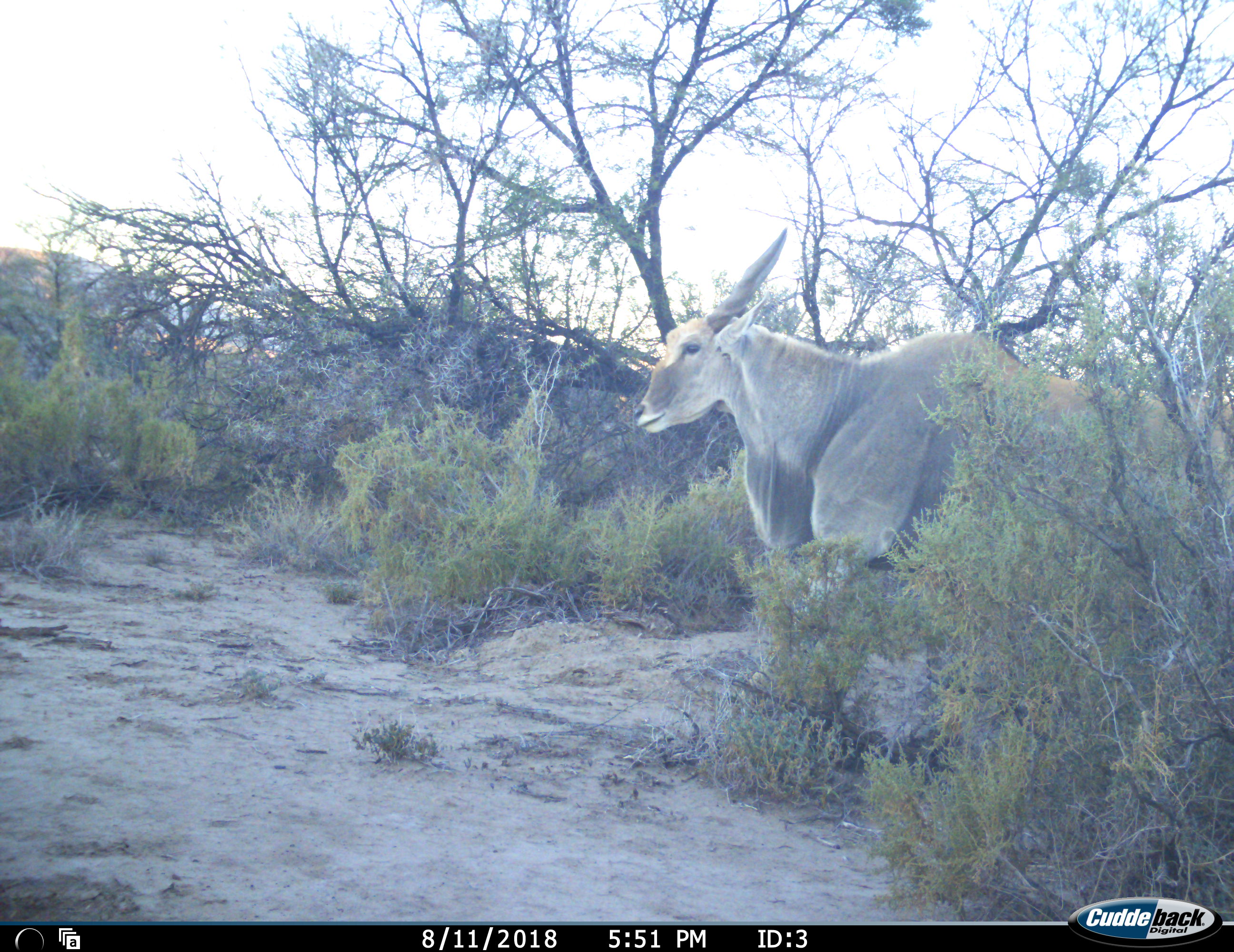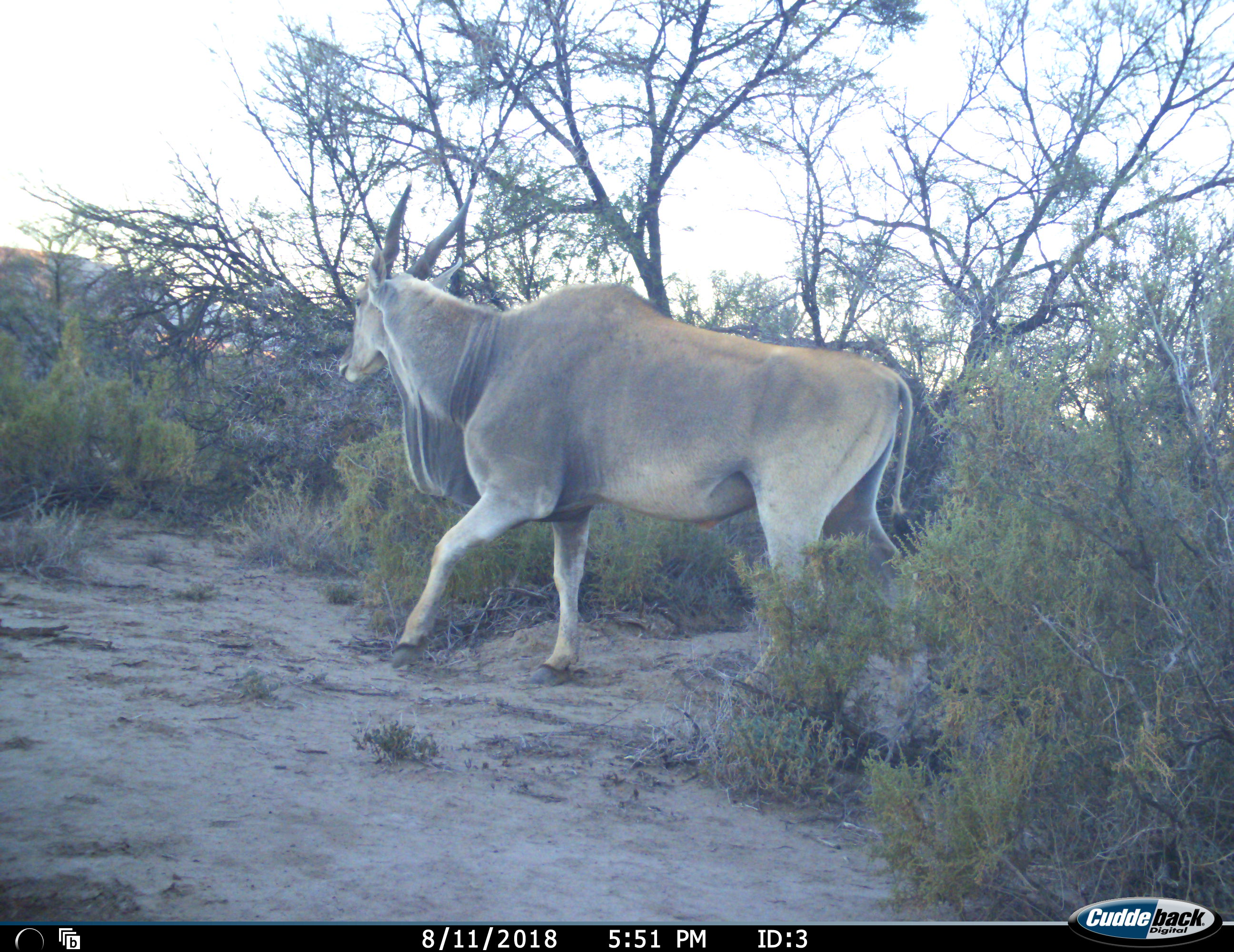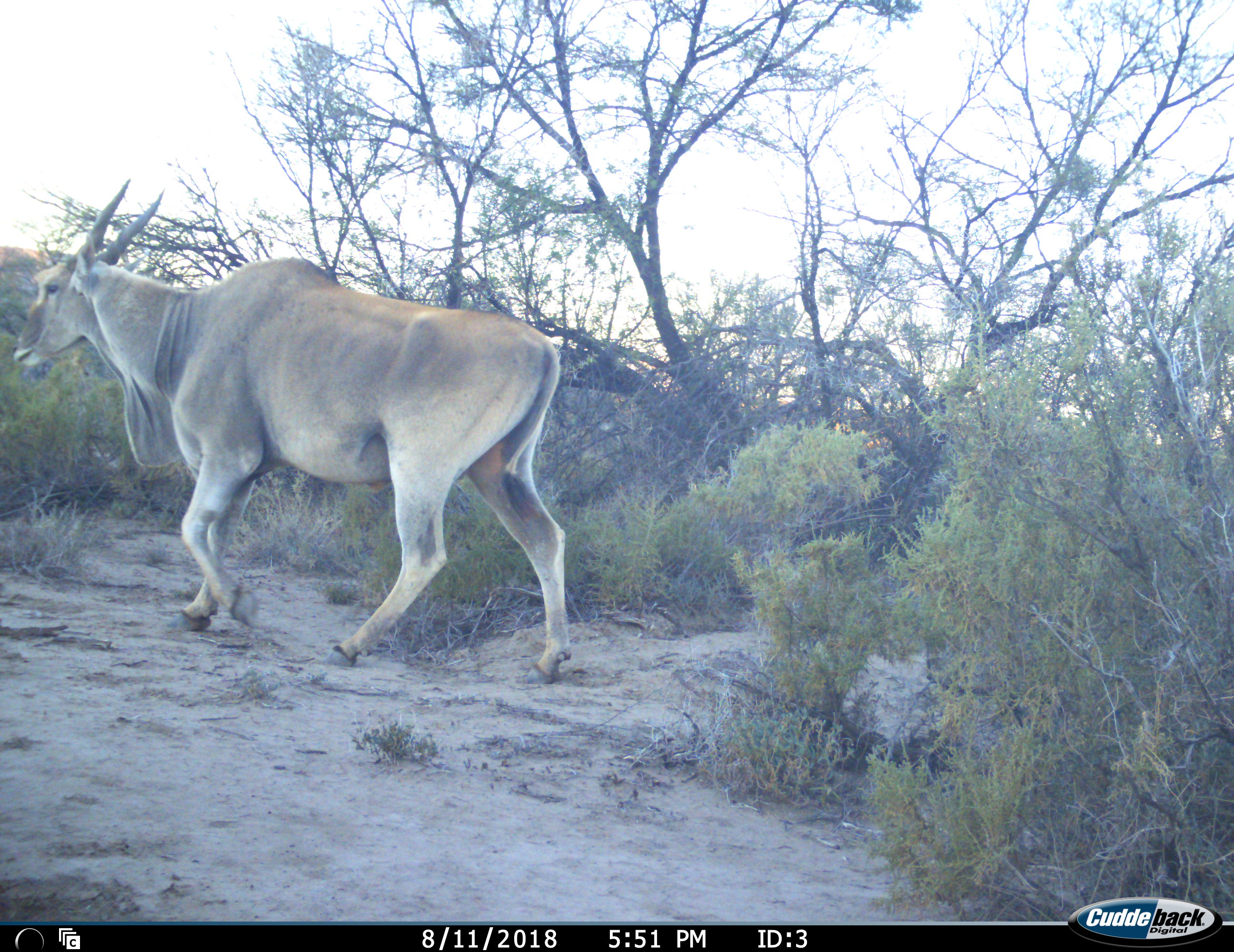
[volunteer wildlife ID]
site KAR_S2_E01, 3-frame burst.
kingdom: Animalia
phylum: Chordata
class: Mammalia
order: Artiodactyla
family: Bovidae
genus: Tragelaphus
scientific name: Tragelaphus oryx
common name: eland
Eland (Tragelaphus oryx), count 1. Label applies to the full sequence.